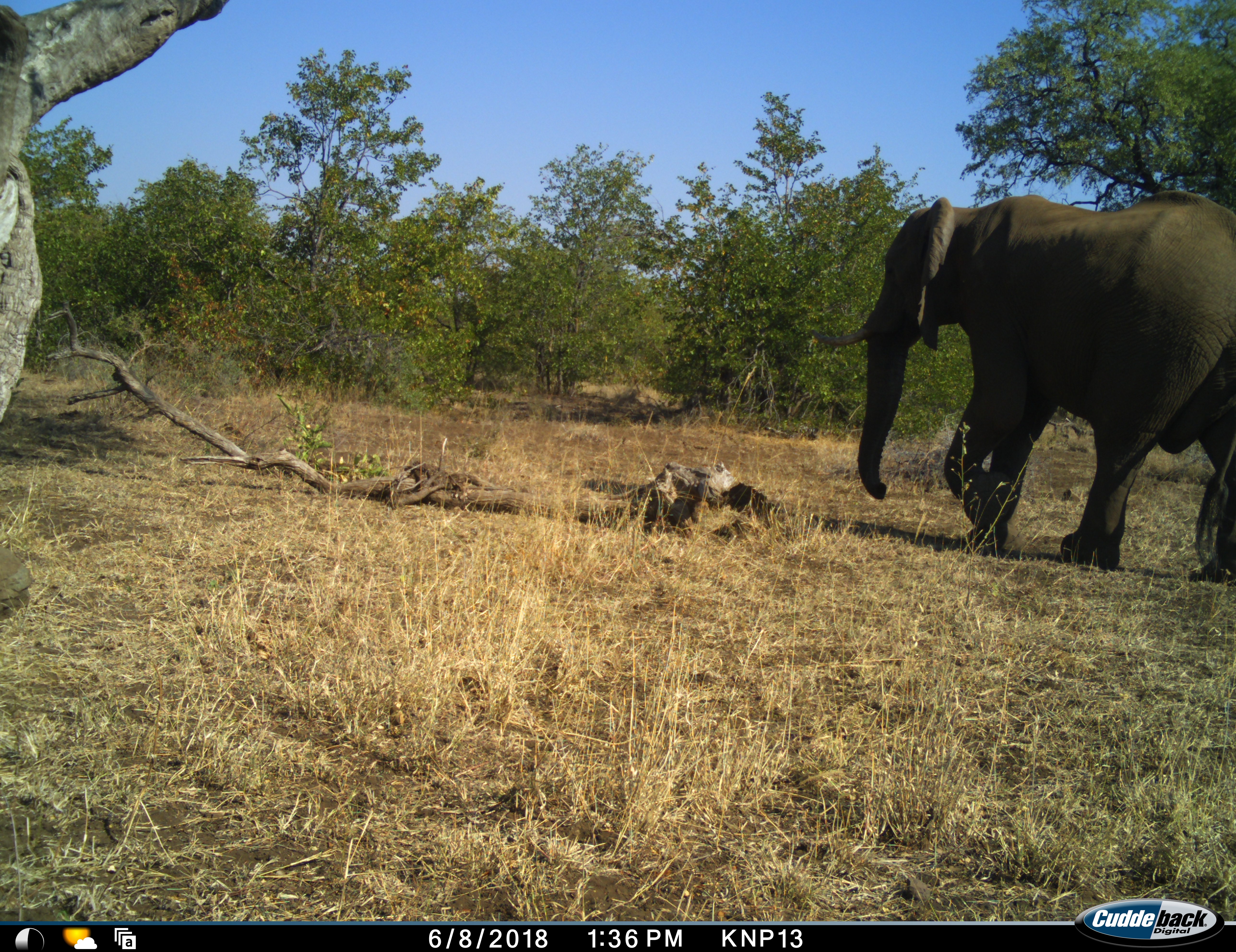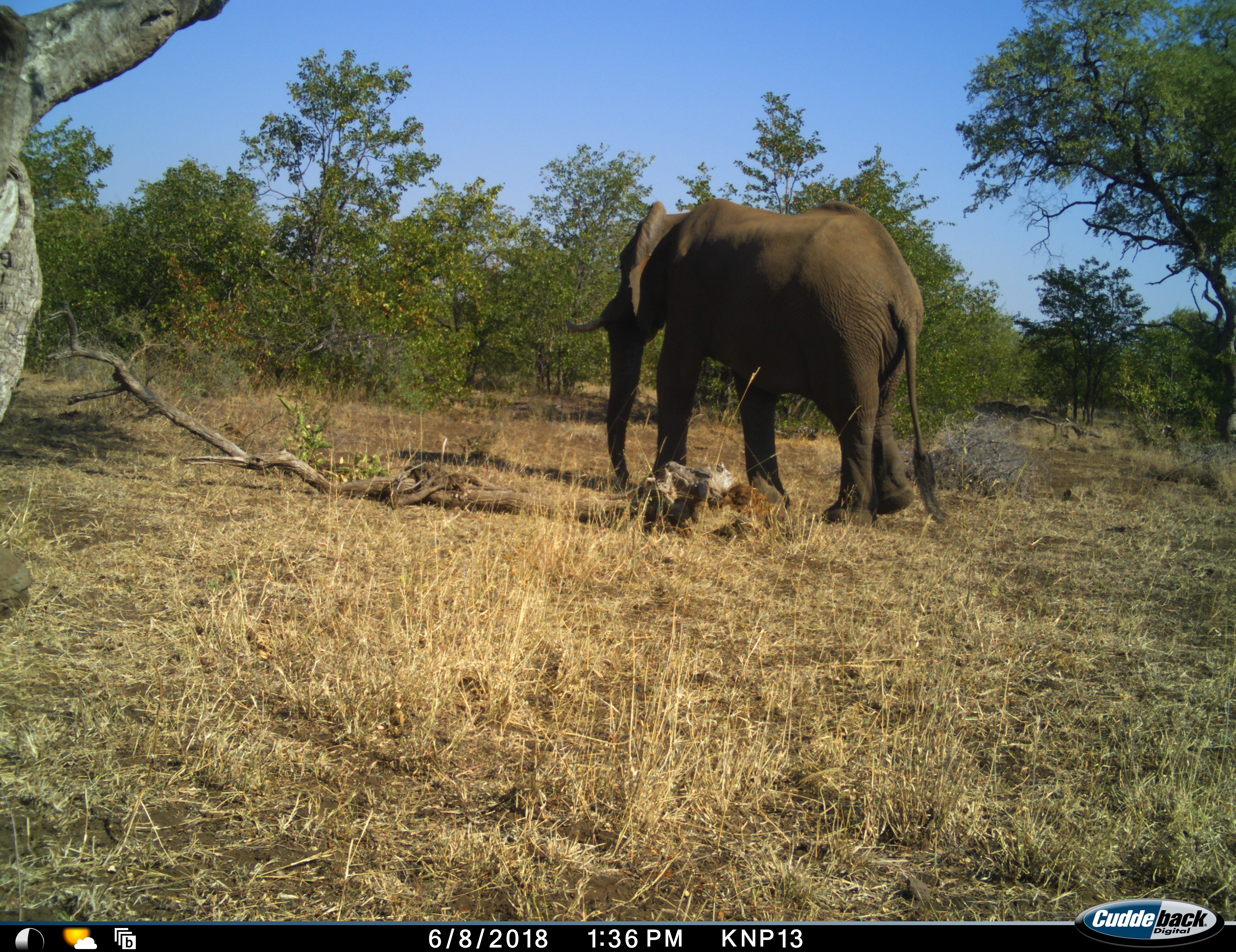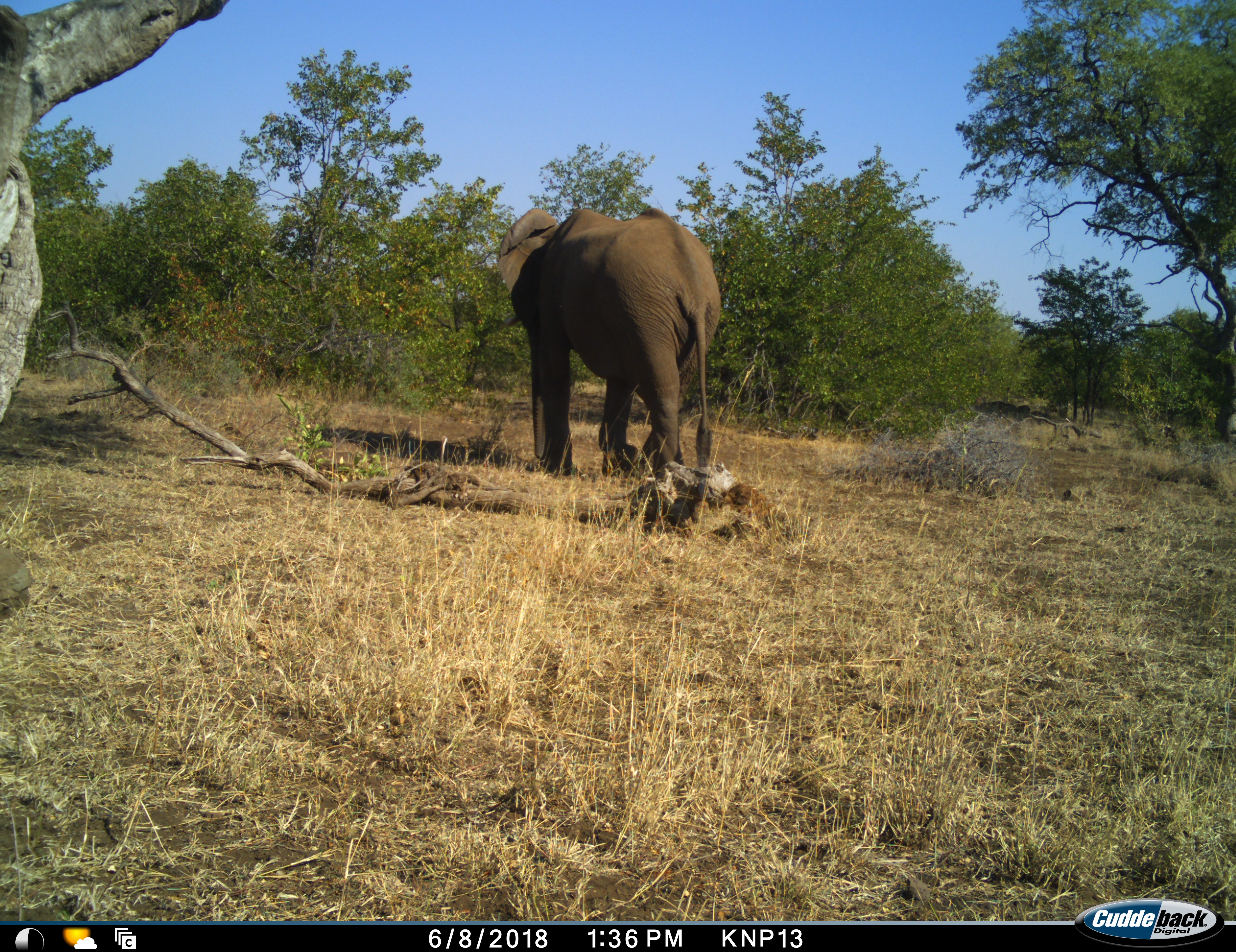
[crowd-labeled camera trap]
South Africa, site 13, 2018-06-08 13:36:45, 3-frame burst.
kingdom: Animalia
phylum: Chordata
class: Mammalia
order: Proboscidea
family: Elephantidae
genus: Loxodonta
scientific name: Loxodonta africana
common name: african bush elephant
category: elephant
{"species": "elephant (african bush elephant) (Loxodonta africana)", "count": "1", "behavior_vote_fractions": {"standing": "0%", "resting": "0%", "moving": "100%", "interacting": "0%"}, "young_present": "0%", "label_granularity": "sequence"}